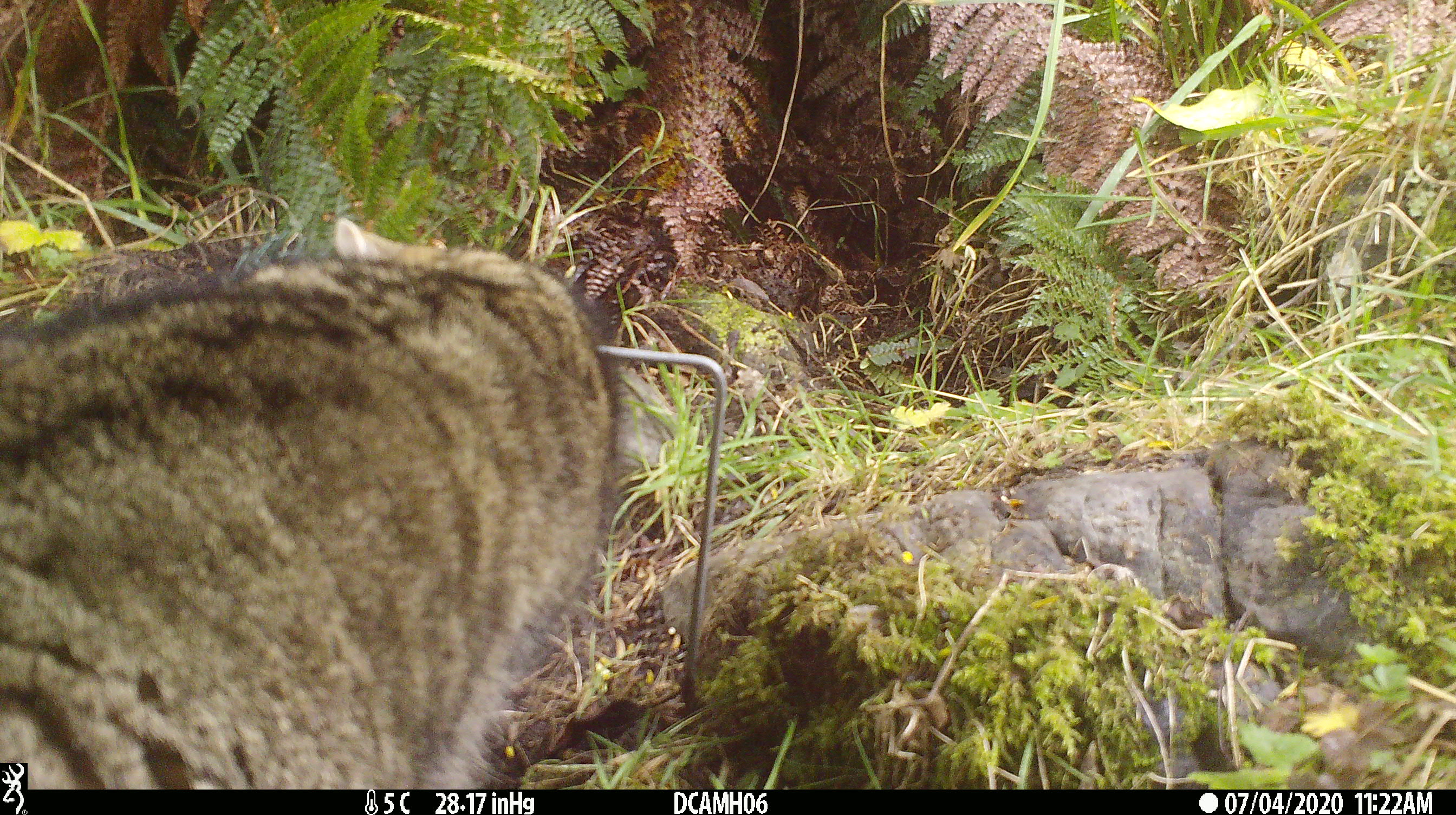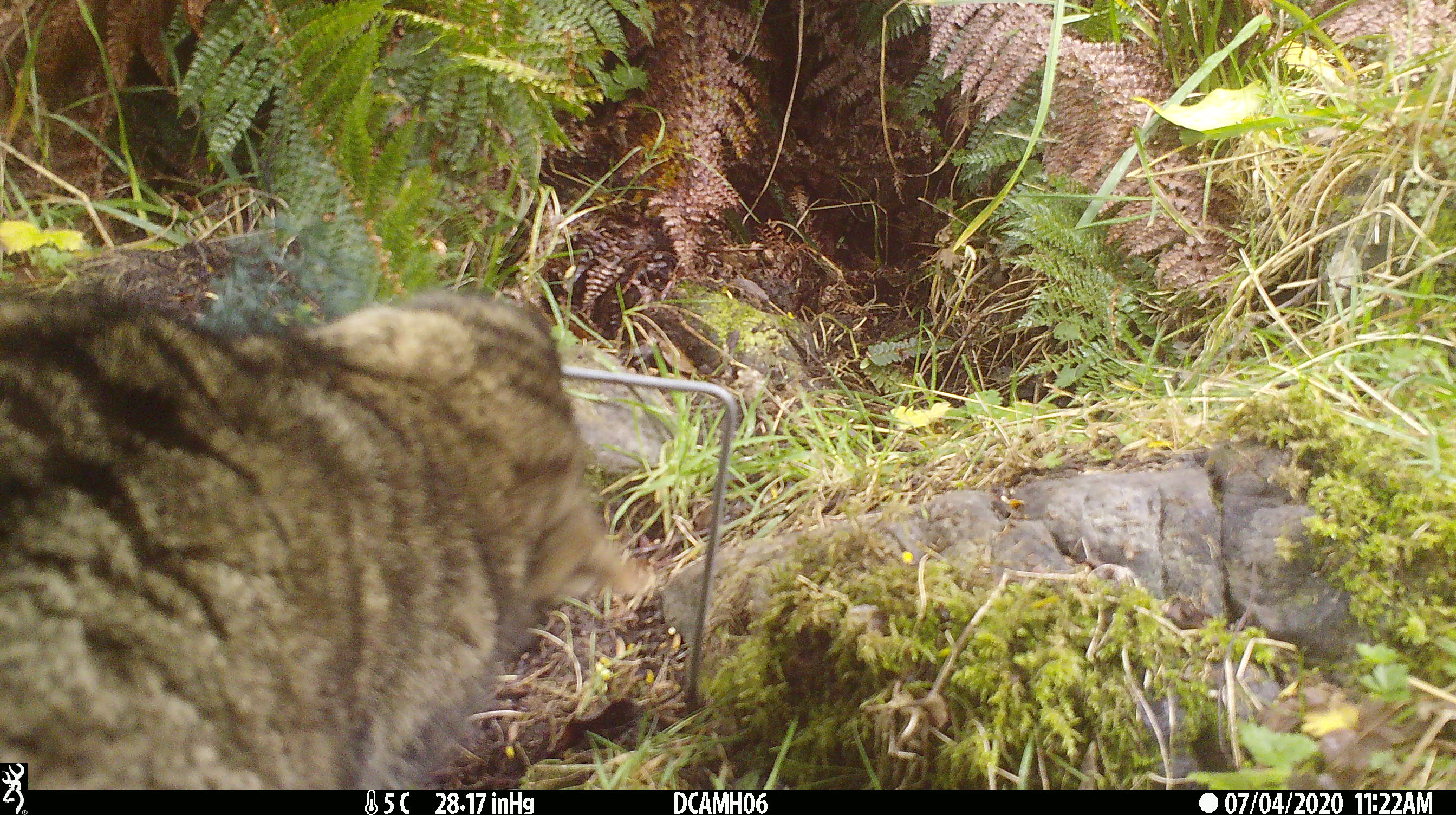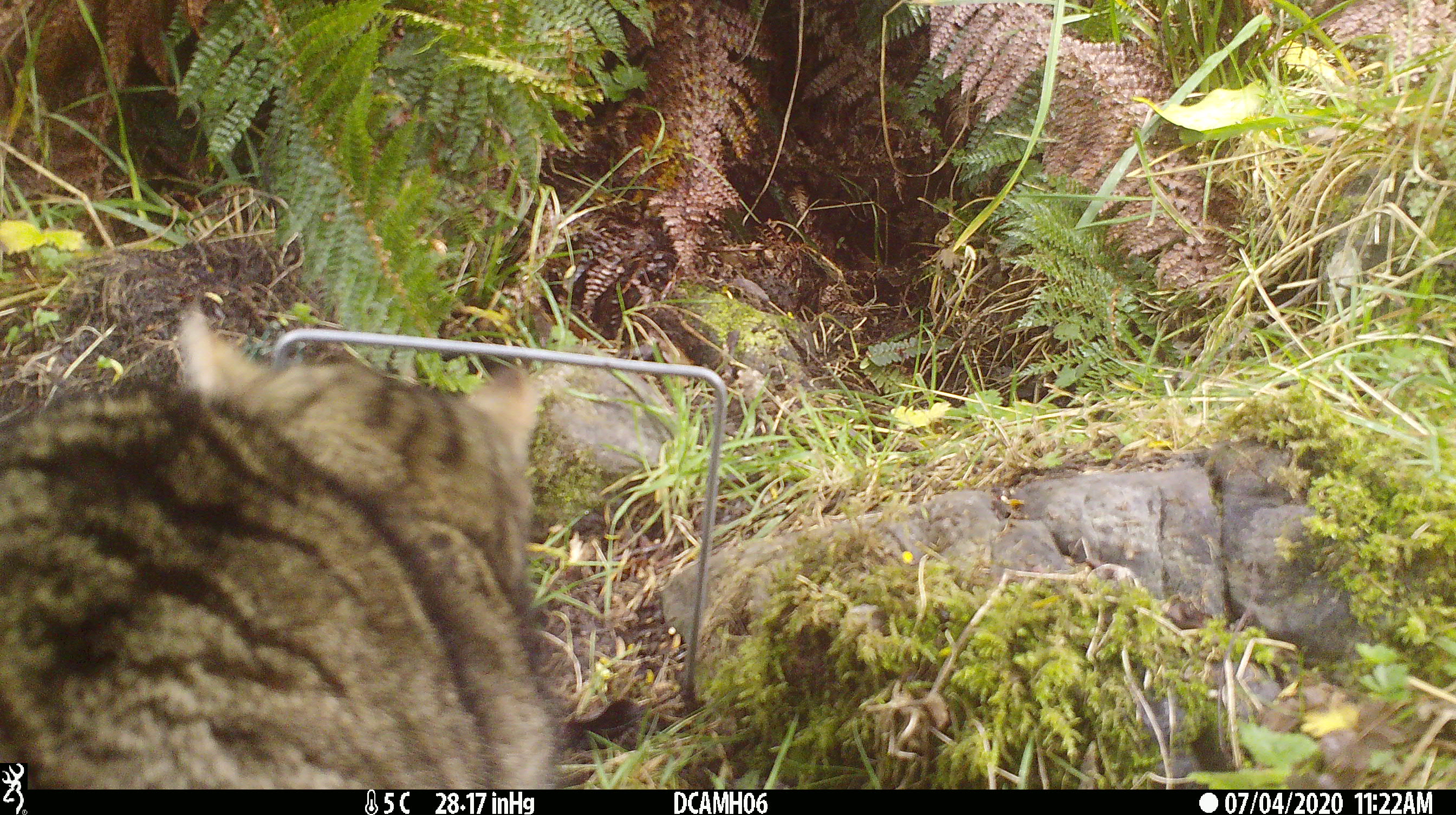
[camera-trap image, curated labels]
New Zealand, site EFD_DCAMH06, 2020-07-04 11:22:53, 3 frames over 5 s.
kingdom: Animalia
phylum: Chordata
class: Mammalia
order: Carnivora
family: Felidae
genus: Felis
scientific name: Felis catus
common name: domestic cat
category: cat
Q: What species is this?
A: Cat (domestic cat) (Felis catus).